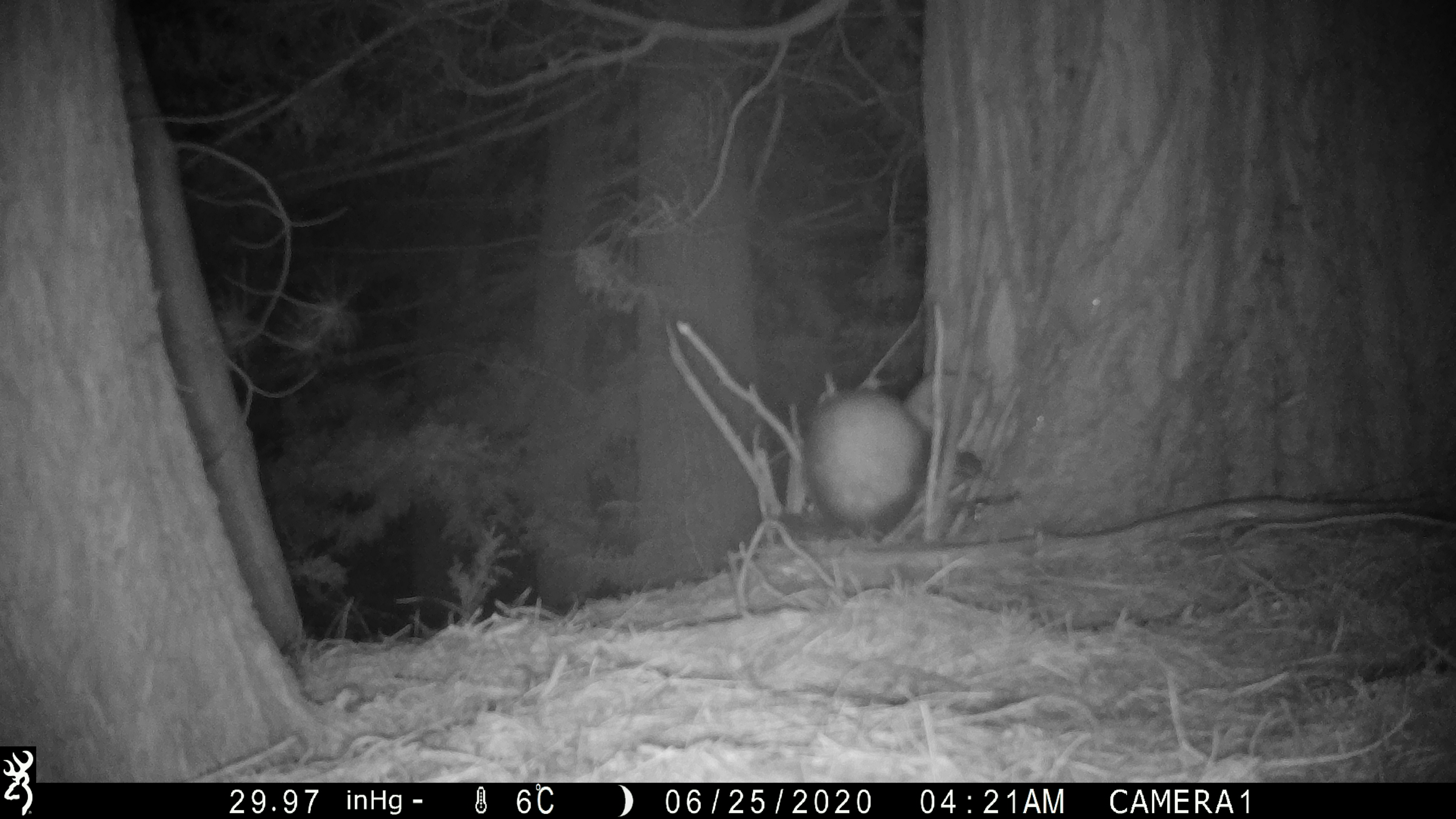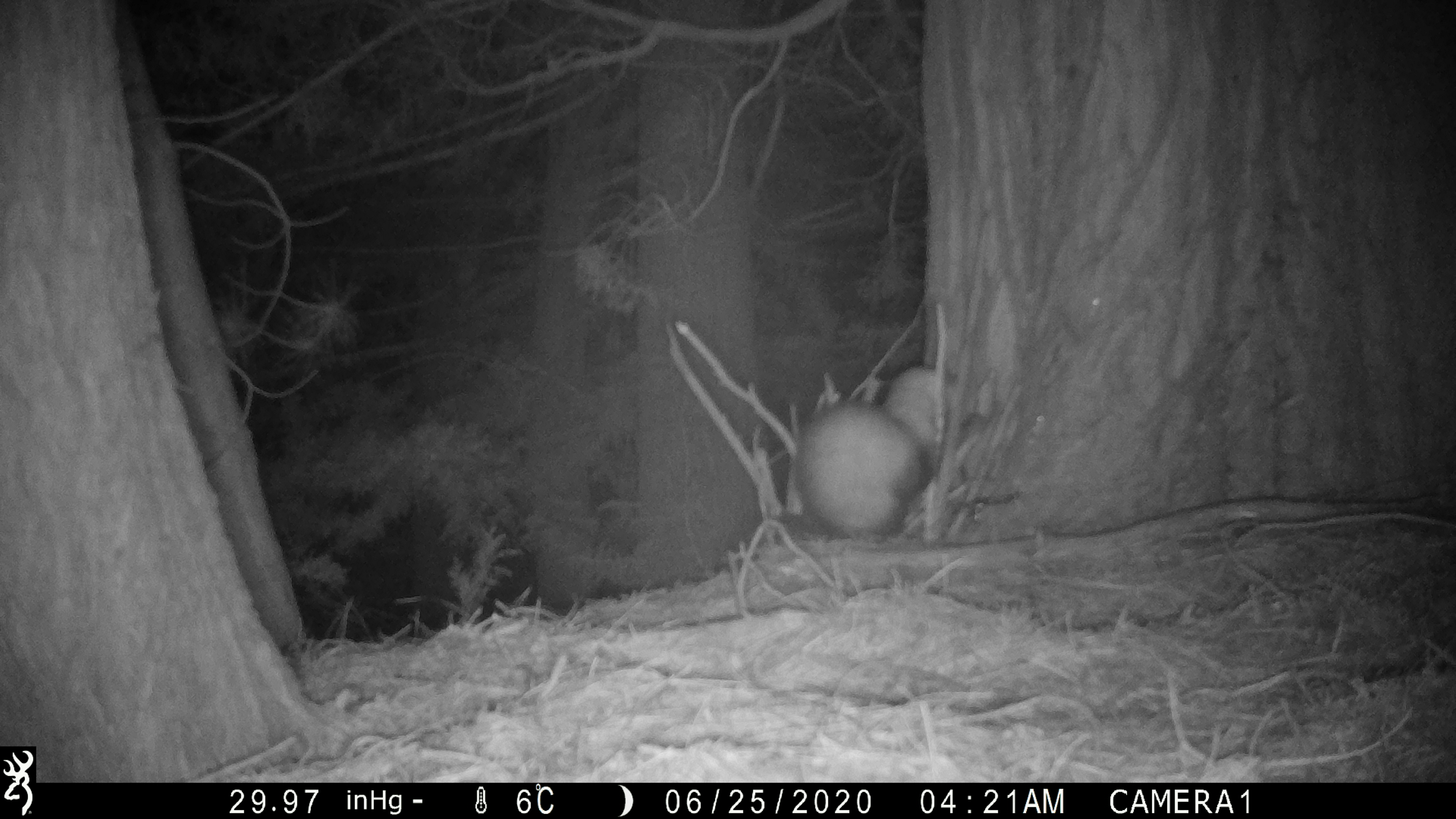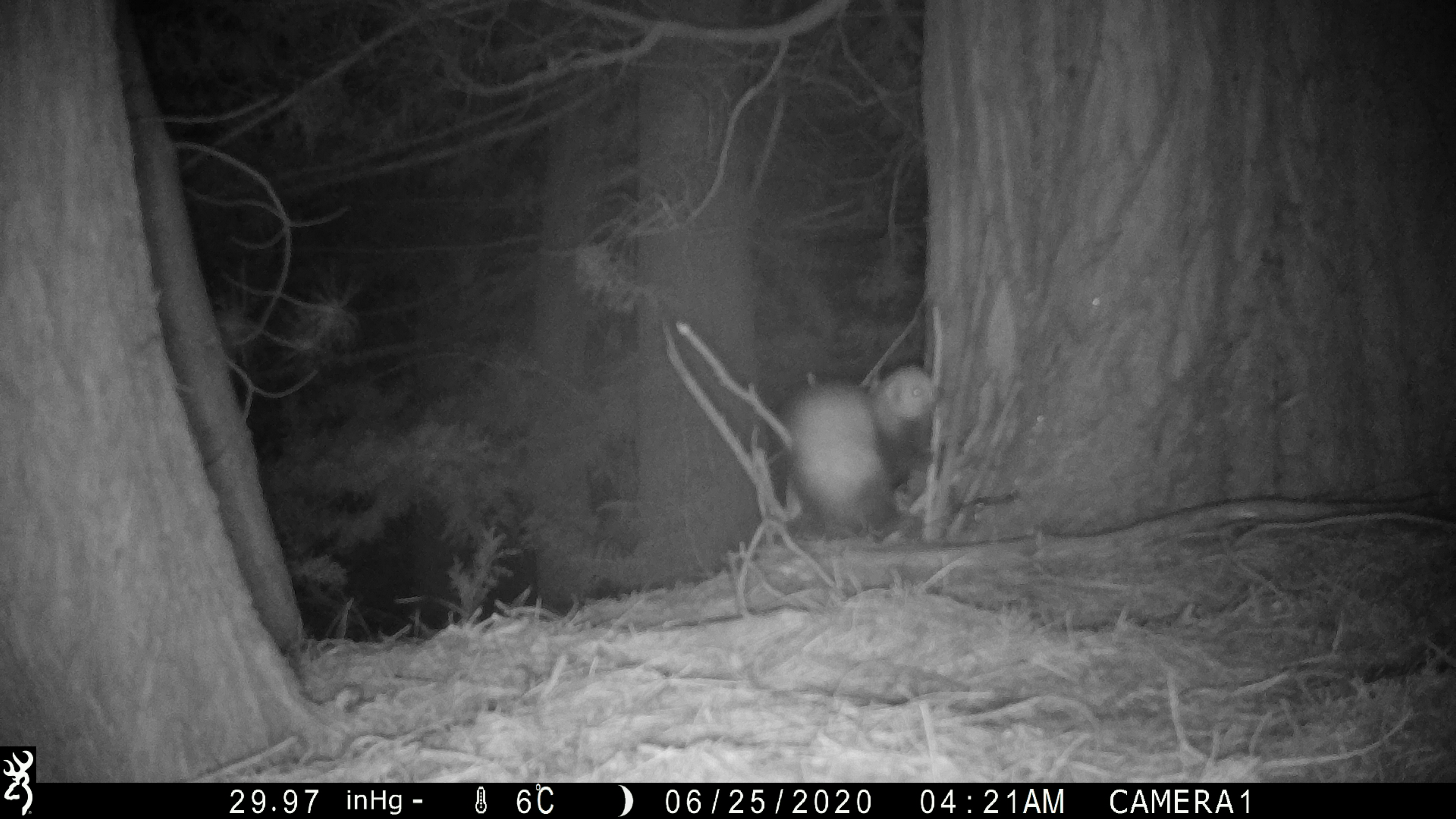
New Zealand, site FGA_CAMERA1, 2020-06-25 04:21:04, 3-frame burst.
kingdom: Animalia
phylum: Chordata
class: Mammalia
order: Carnivora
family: Mustelidae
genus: Mustela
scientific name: Mustela furo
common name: ferret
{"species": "ferret (Mustela furo)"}